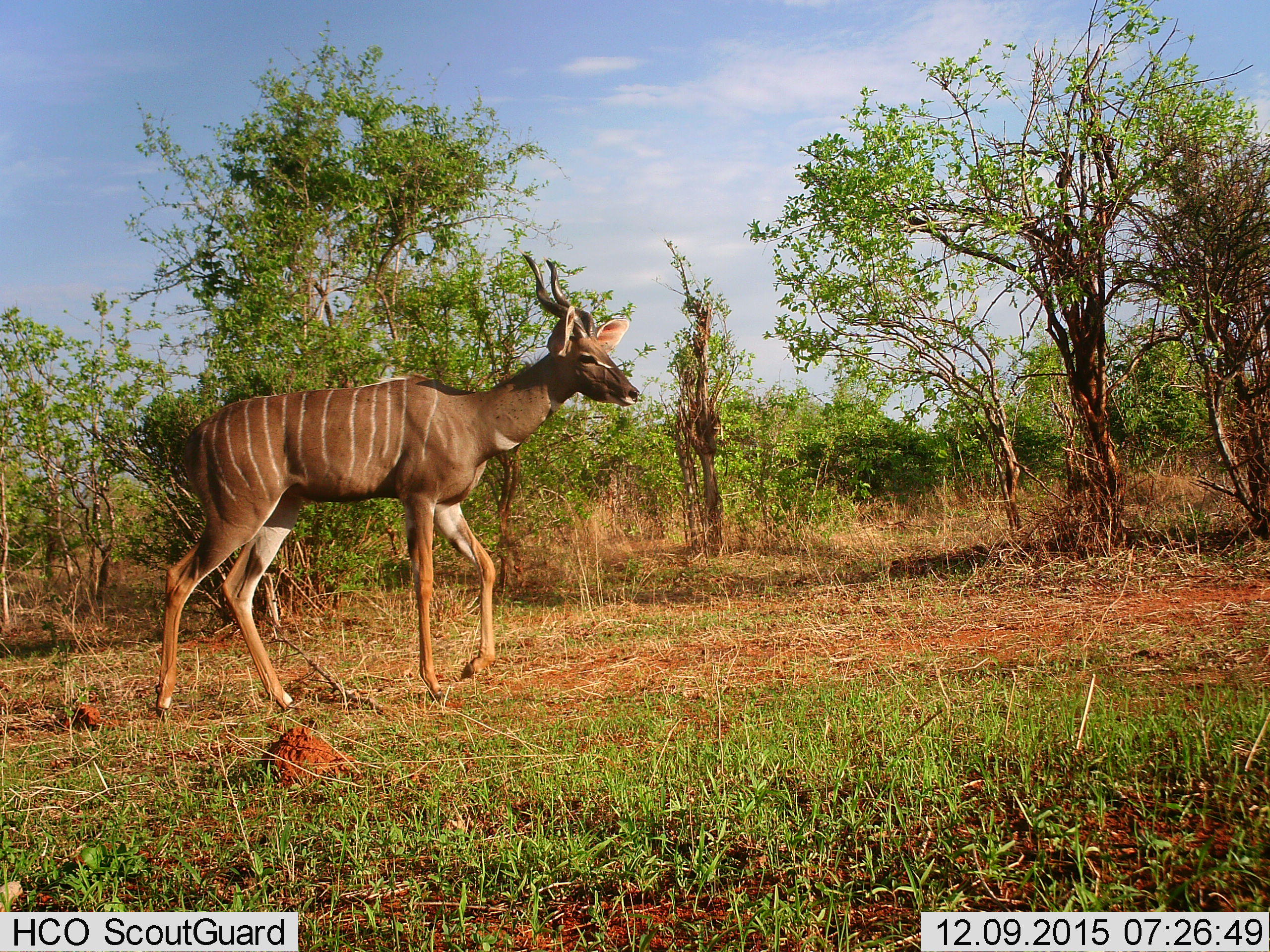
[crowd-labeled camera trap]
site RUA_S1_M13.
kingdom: Animalia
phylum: Chordata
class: Mammalia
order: Artiodactyla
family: Bovidae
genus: Tragelaphus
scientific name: Tragelaphus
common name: kudu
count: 1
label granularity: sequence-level